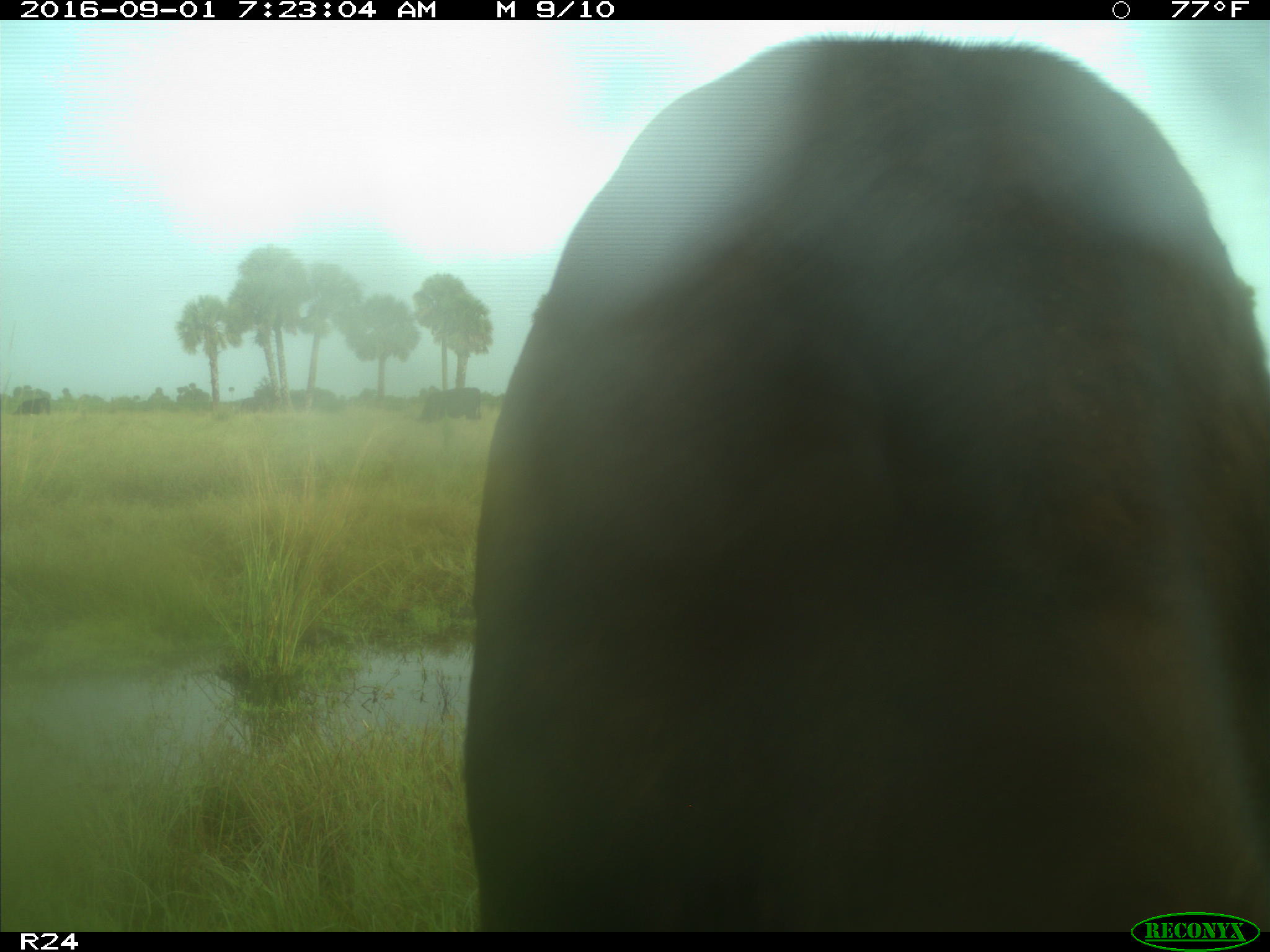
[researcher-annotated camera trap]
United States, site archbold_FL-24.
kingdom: Animalia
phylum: Chordata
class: Mammalia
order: Artiodactyla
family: Bovidae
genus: Bos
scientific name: Bos taurus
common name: domestic cow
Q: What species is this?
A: Bos taurus (domestic cow).